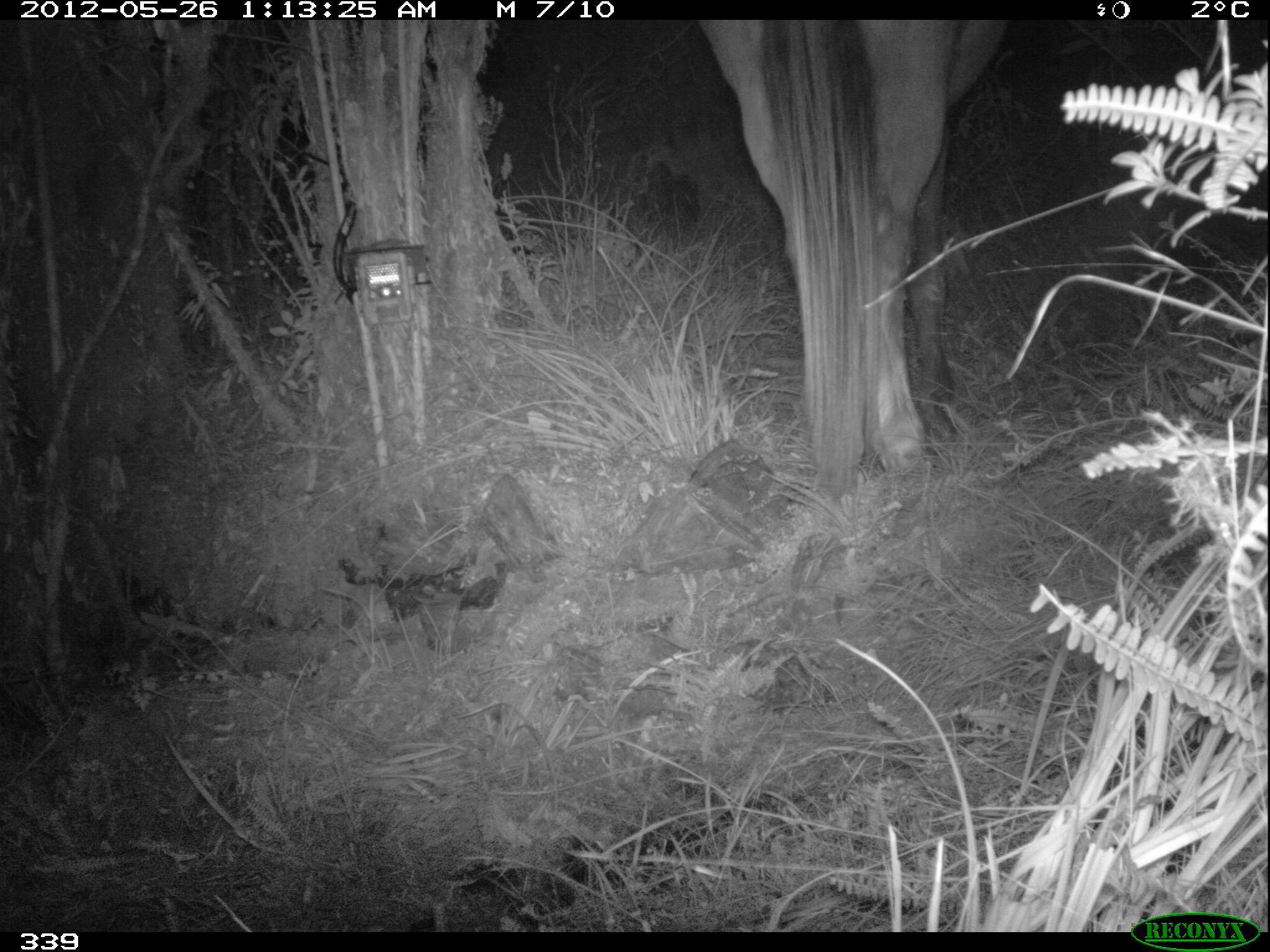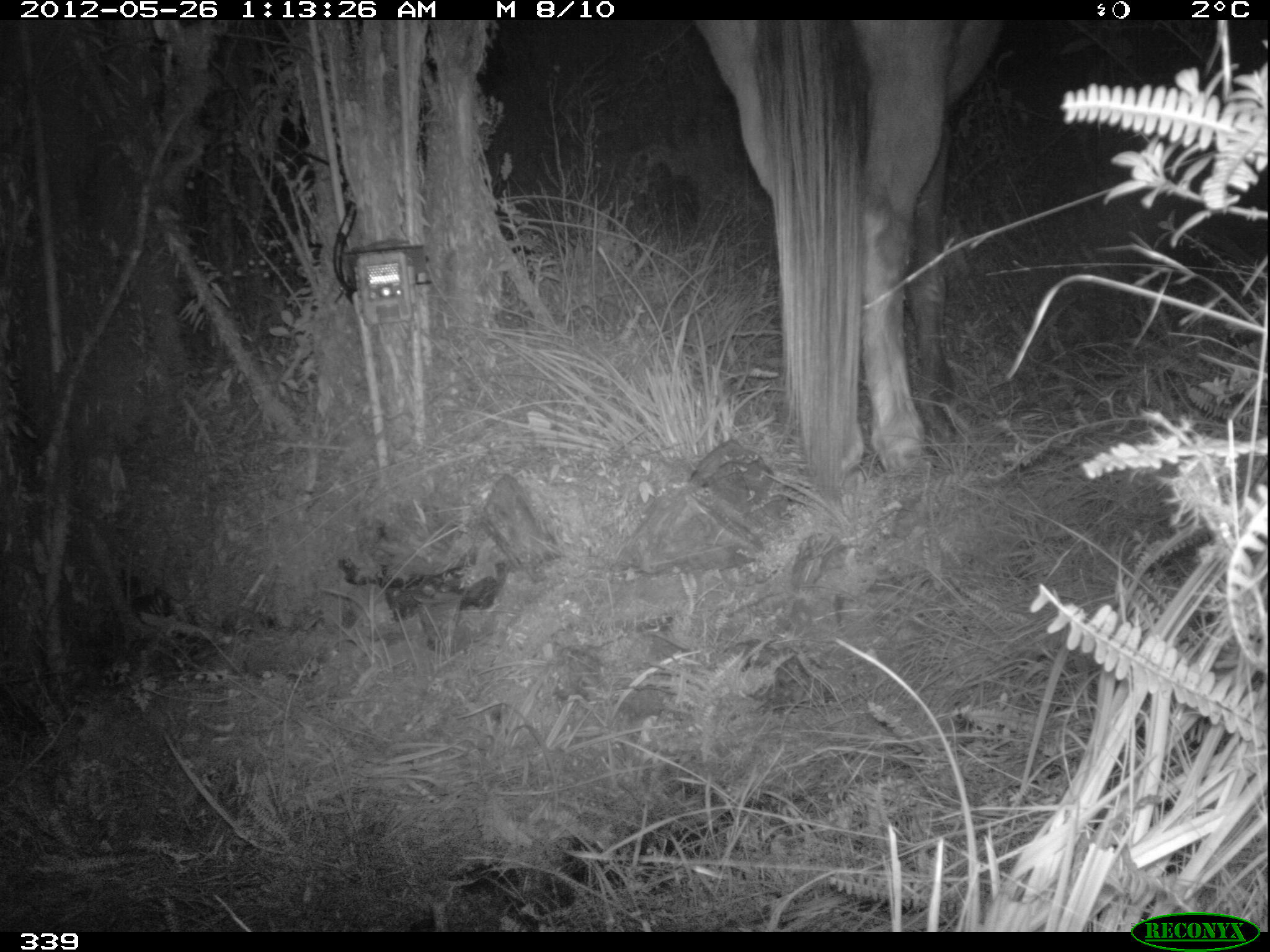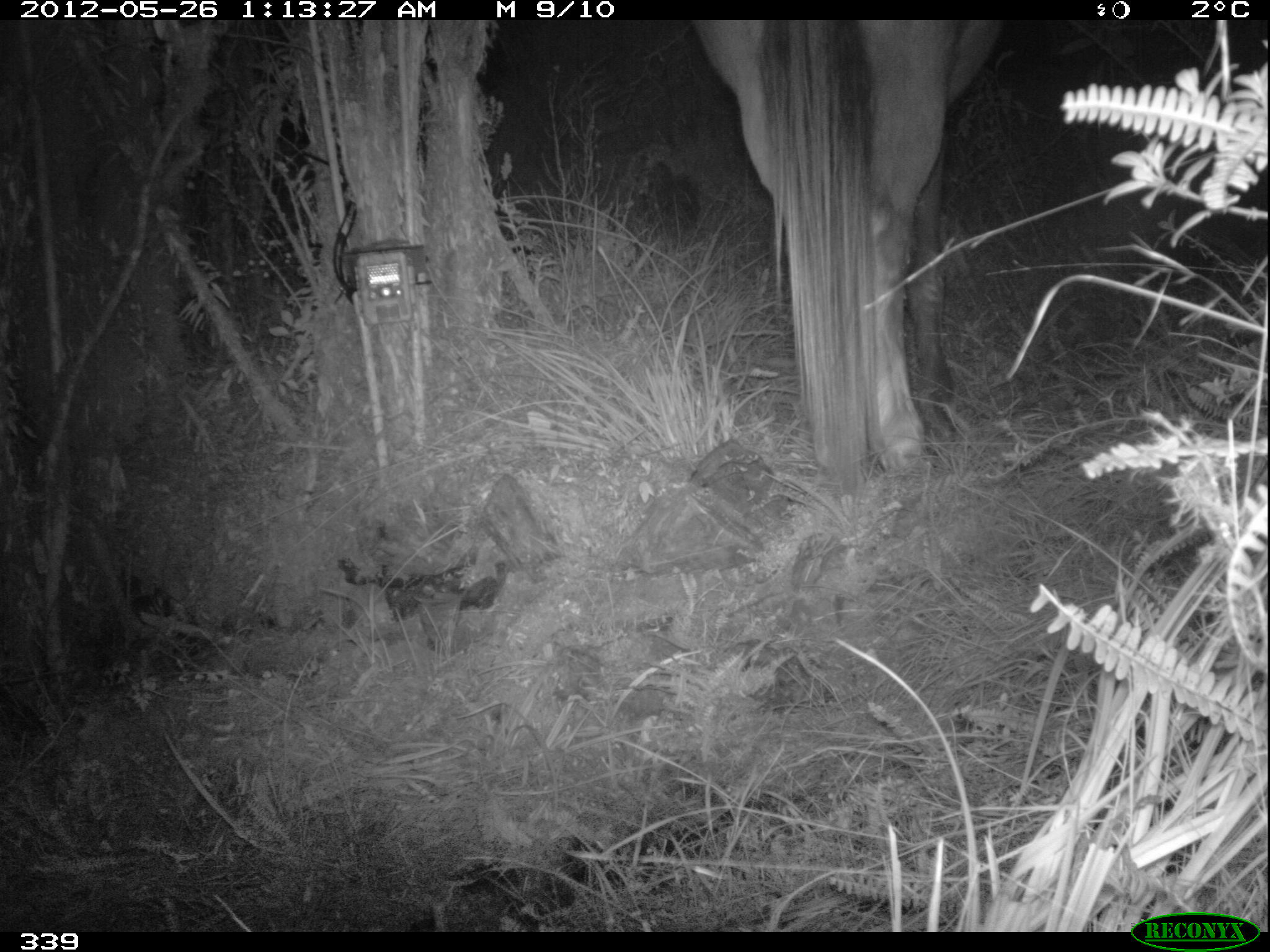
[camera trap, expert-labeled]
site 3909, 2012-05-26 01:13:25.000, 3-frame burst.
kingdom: Animalia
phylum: Chordata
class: Mammalia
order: Perissodactyla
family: Equidae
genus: Equus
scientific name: Equus caballus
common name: domestic horse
Equus caballus (domestic horse).